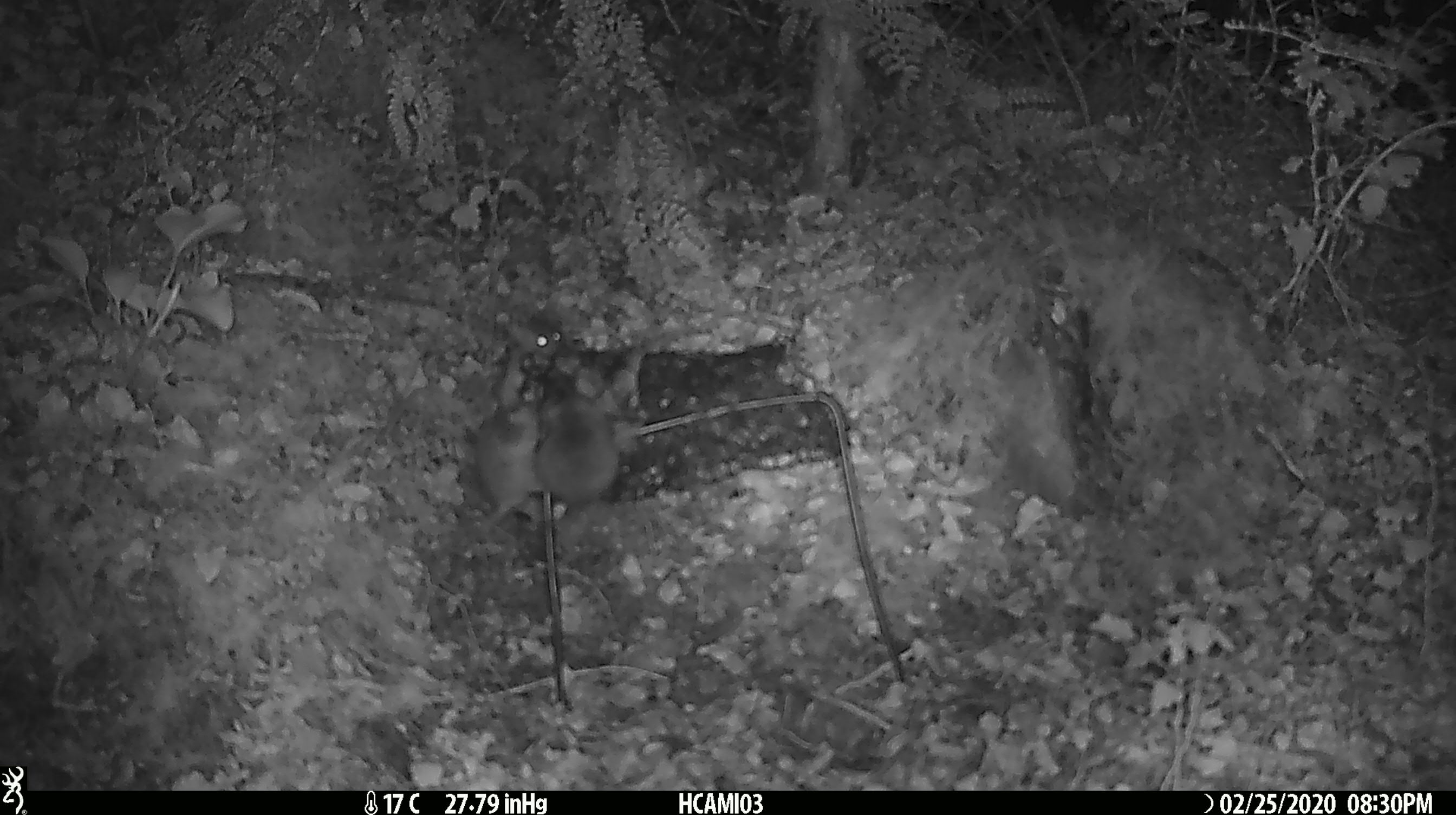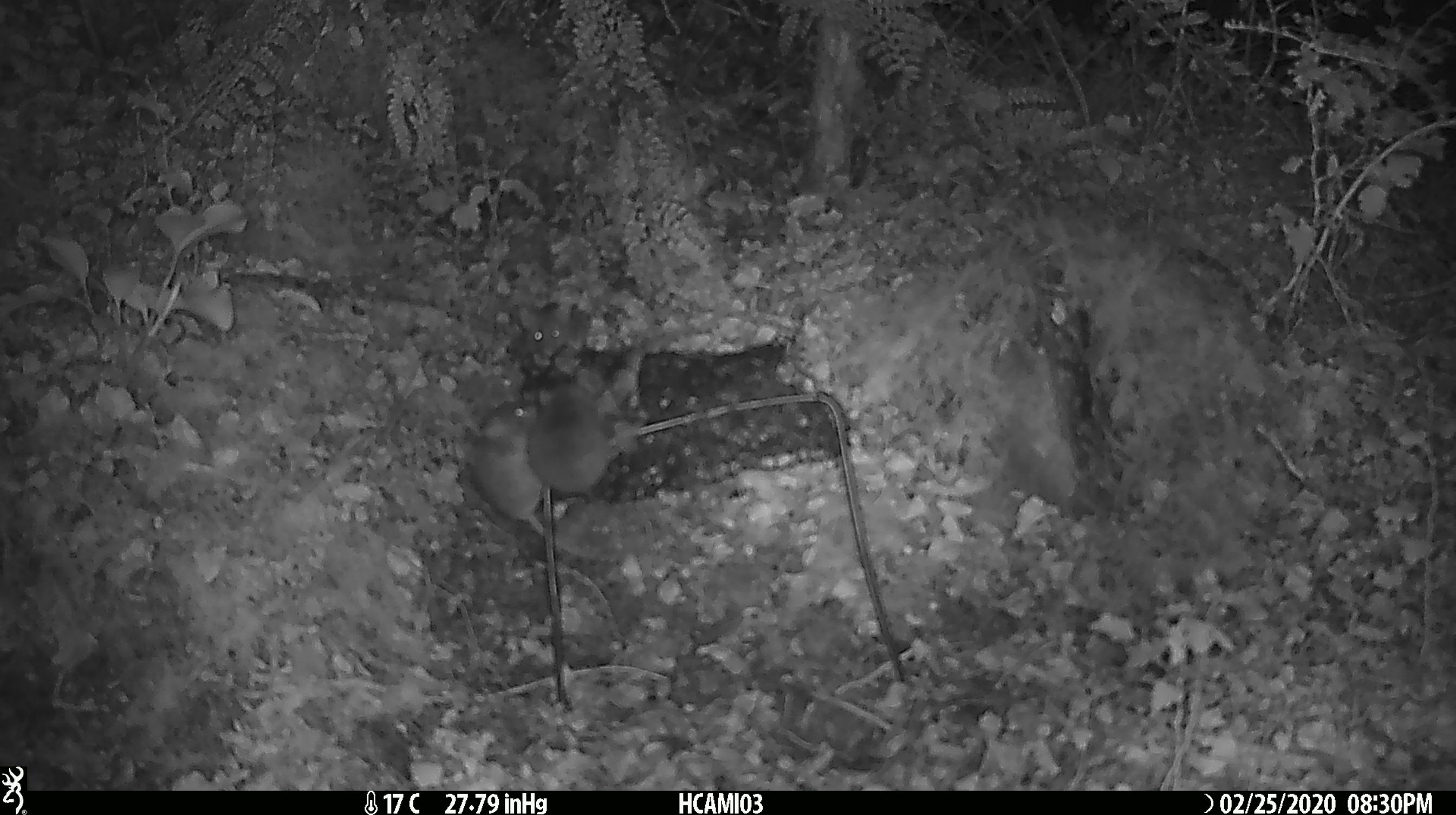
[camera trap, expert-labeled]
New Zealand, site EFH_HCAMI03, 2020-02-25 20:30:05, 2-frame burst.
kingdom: Animalia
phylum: Chordata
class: Mammalia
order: Rodentia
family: Muridae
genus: Mus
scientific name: Mus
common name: mouse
Mouse (Mus).